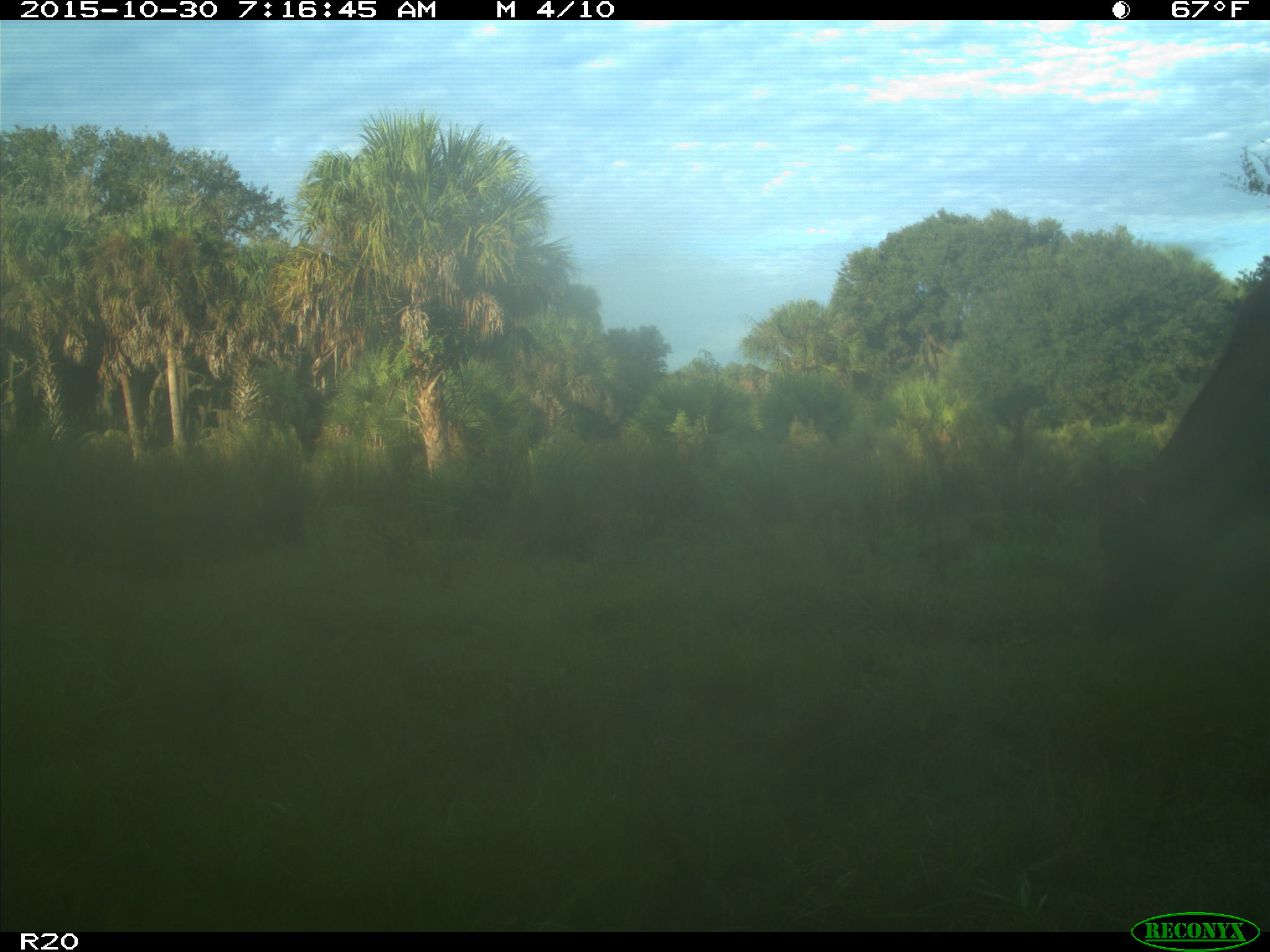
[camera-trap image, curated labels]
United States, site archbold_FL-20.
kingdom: Animalia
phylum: Chordata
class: Mammalia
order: Artiodactyla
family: Bovidae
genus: Bos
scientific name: Bos taurus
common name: domestic cow